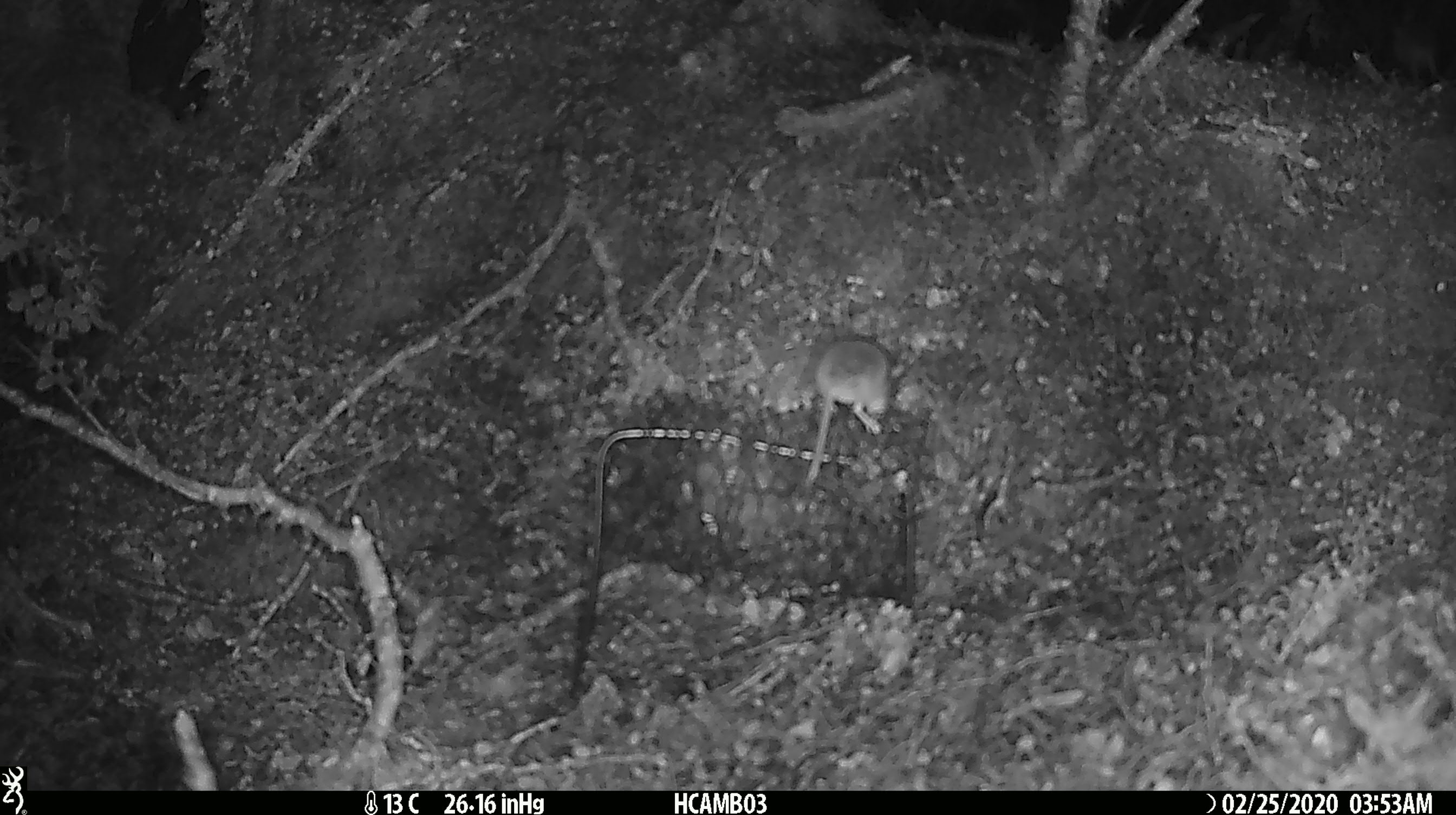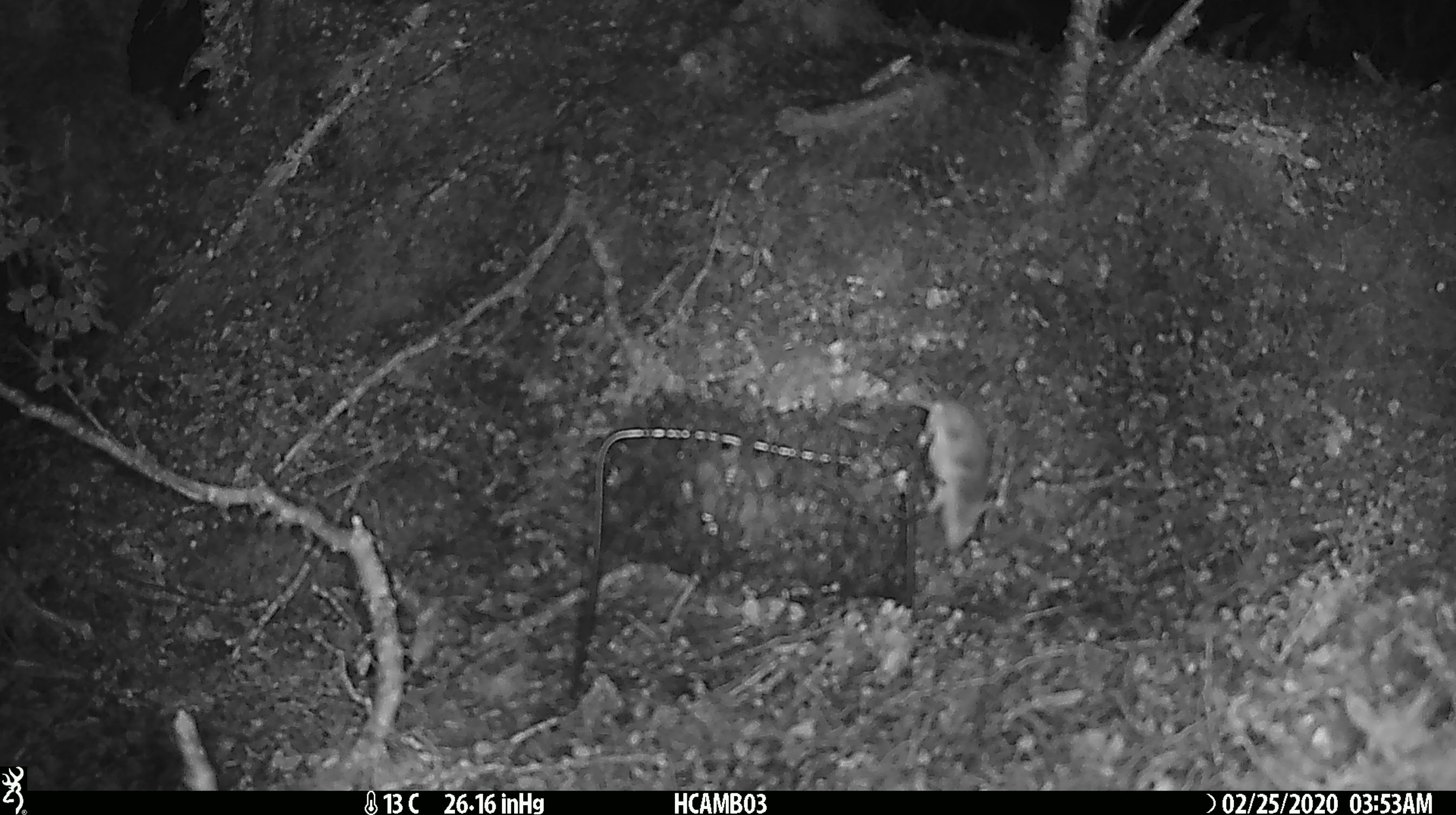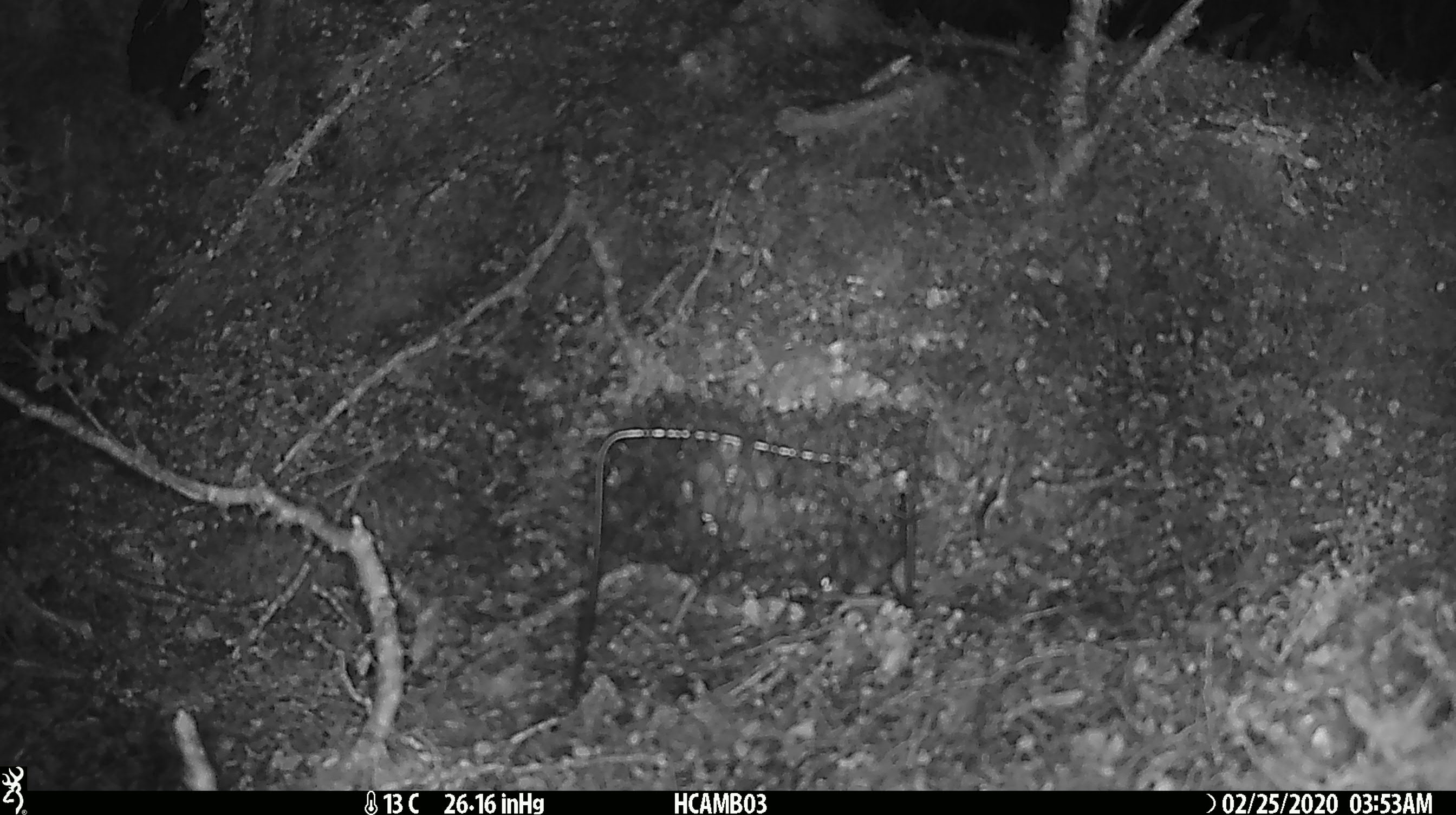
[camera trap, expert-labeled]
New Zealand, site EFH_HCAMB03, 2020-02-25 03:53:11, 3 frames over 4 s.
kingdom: Animalia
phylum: Chordata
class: Mammalia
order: Rodentia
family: Muridae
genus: Mus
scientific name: Mus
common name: mouse